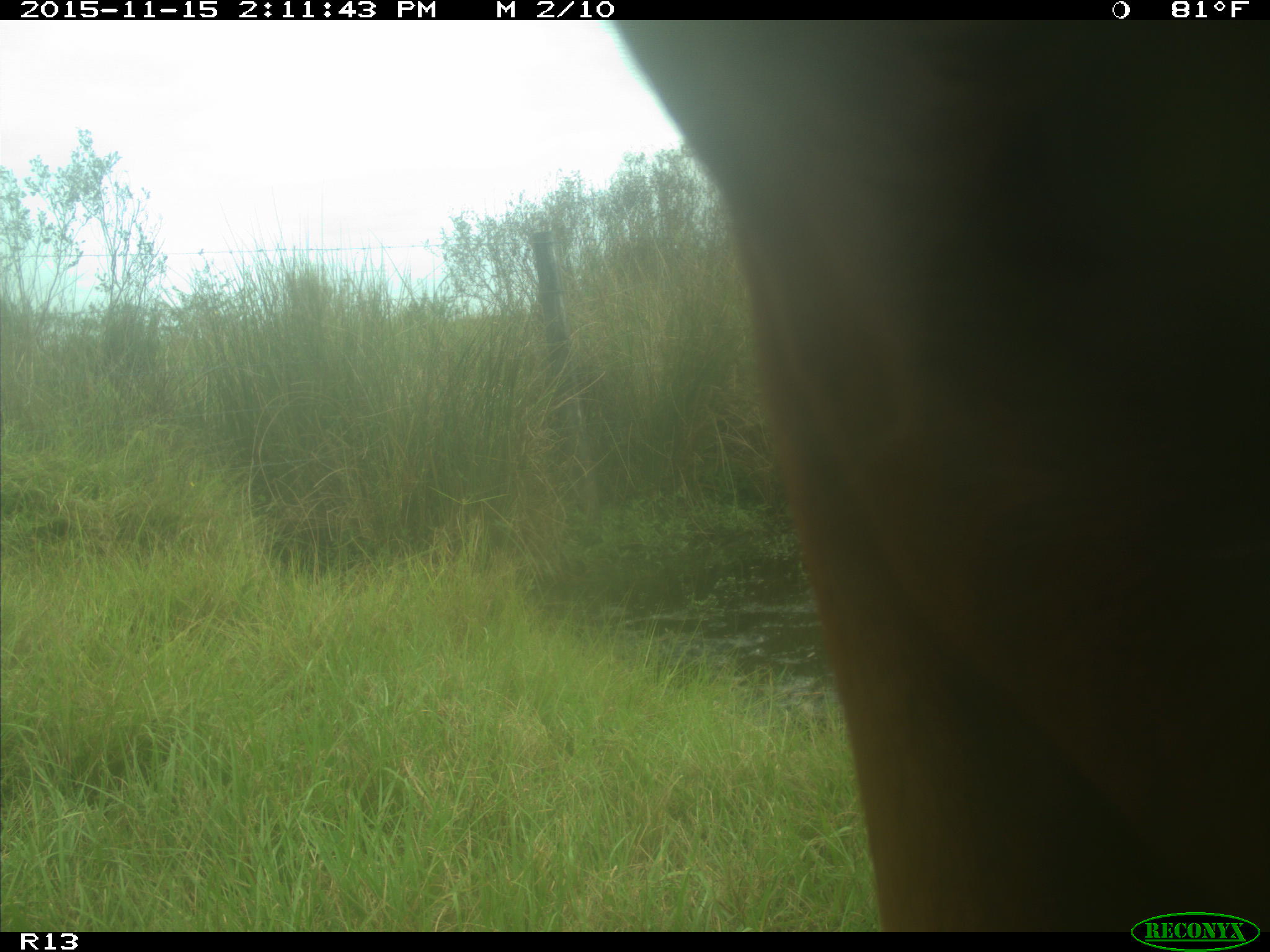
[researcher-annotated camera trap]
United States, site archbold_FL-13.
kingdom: Animalia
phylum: Chordata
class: Mammalia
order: Artiodactyla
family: Bovidae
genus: Bos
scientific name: Bos taurus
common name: domestic cow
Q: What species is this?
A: Bos taurus (domestic cow).